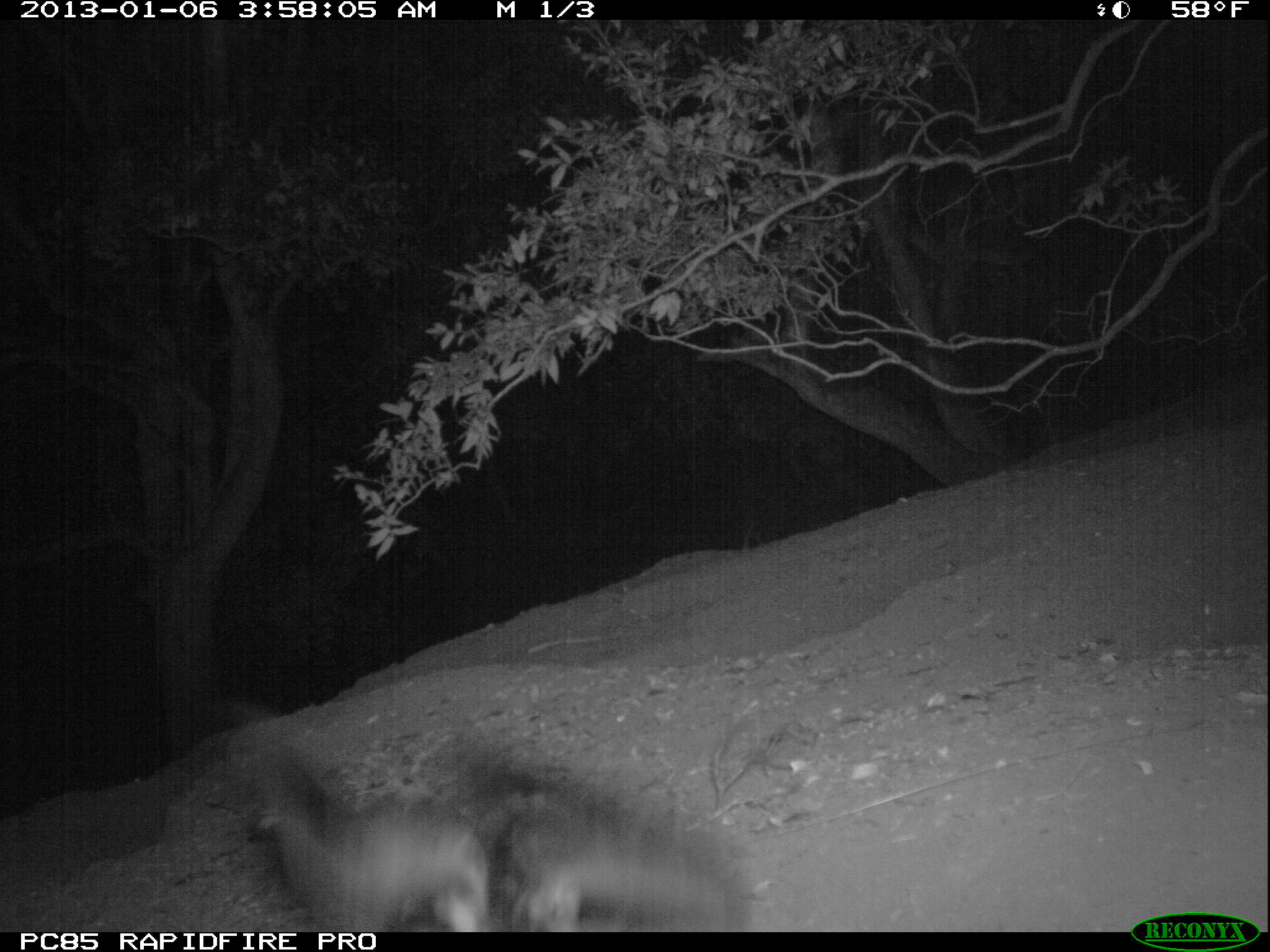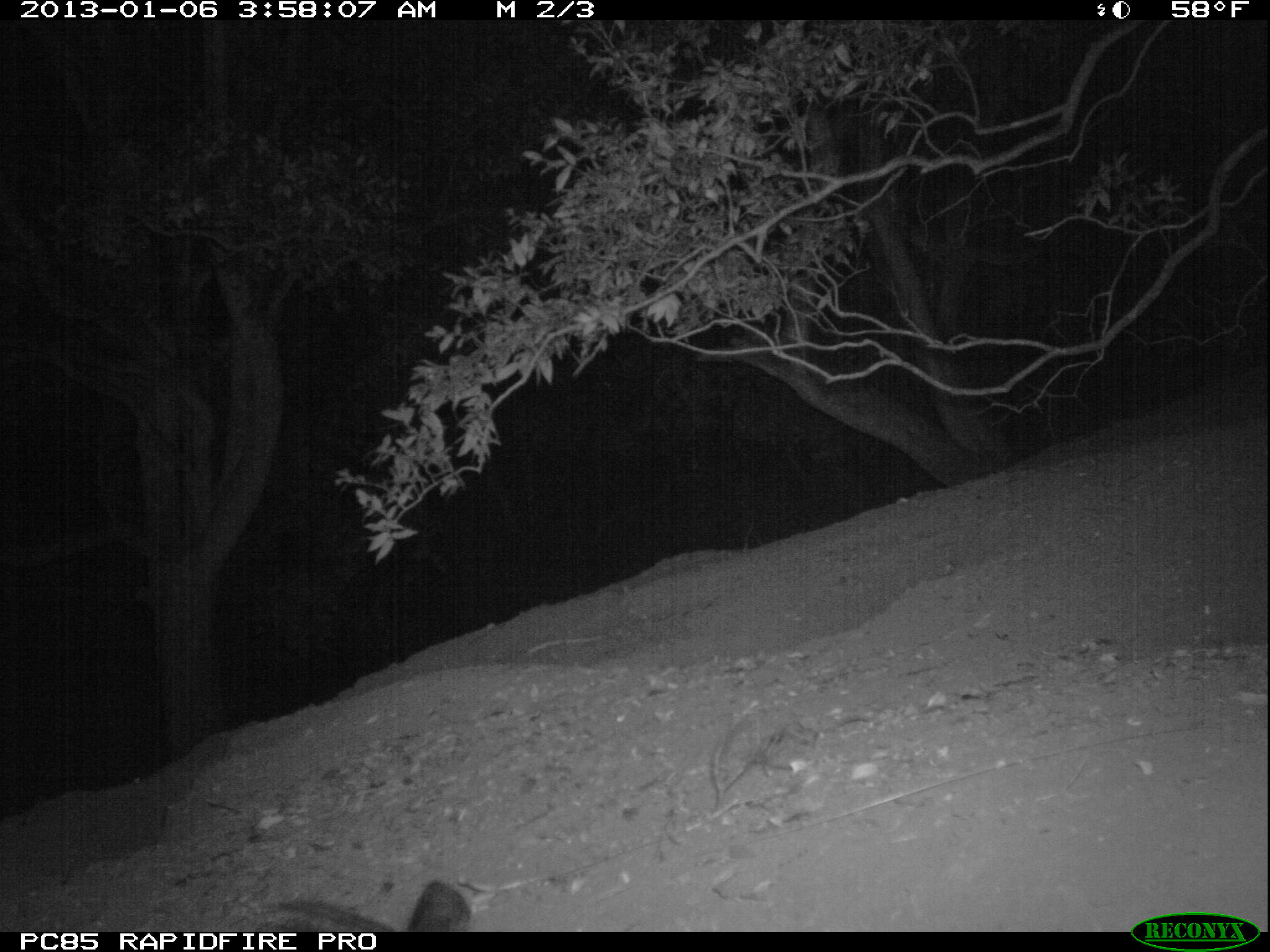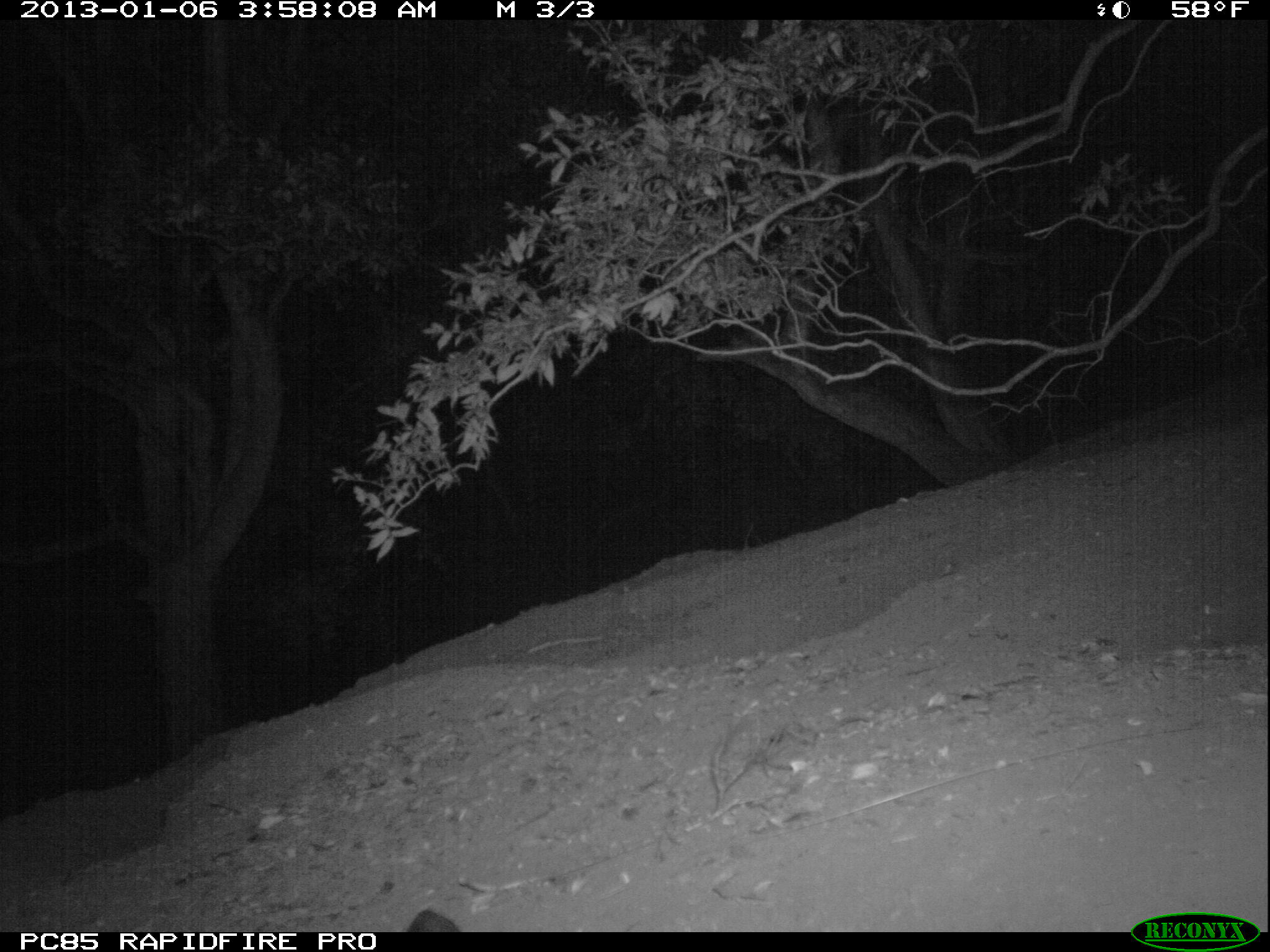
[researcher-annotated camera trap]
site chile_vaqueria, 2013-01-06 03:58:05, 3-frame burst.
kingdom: Animalia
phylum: Chordata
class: Aves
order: Procellariiformes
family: Procellariidae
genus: Calonectris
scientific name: Calonectris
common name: shearwater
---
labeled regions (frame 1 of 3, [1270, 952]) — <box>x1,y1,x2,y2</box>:
shearwater: <box>237,748,757,932</box>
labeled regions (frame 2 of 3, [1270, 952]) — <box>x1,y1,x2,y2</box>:
shearwater: <box>254,879,479,932</box>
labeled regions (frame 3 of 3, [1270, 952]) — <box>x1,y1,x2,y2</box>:
shearwater: <box>402,909,461,936</box>